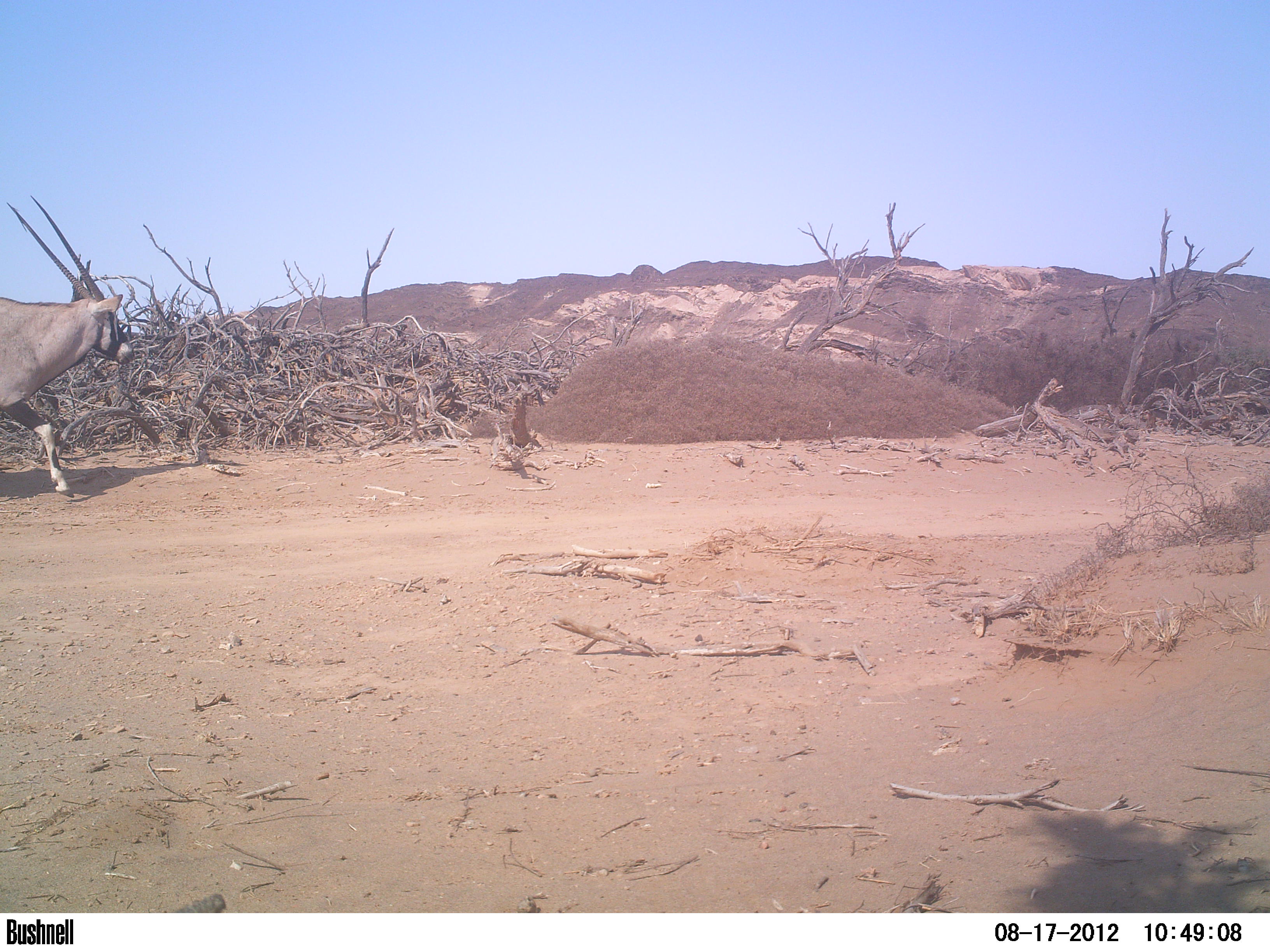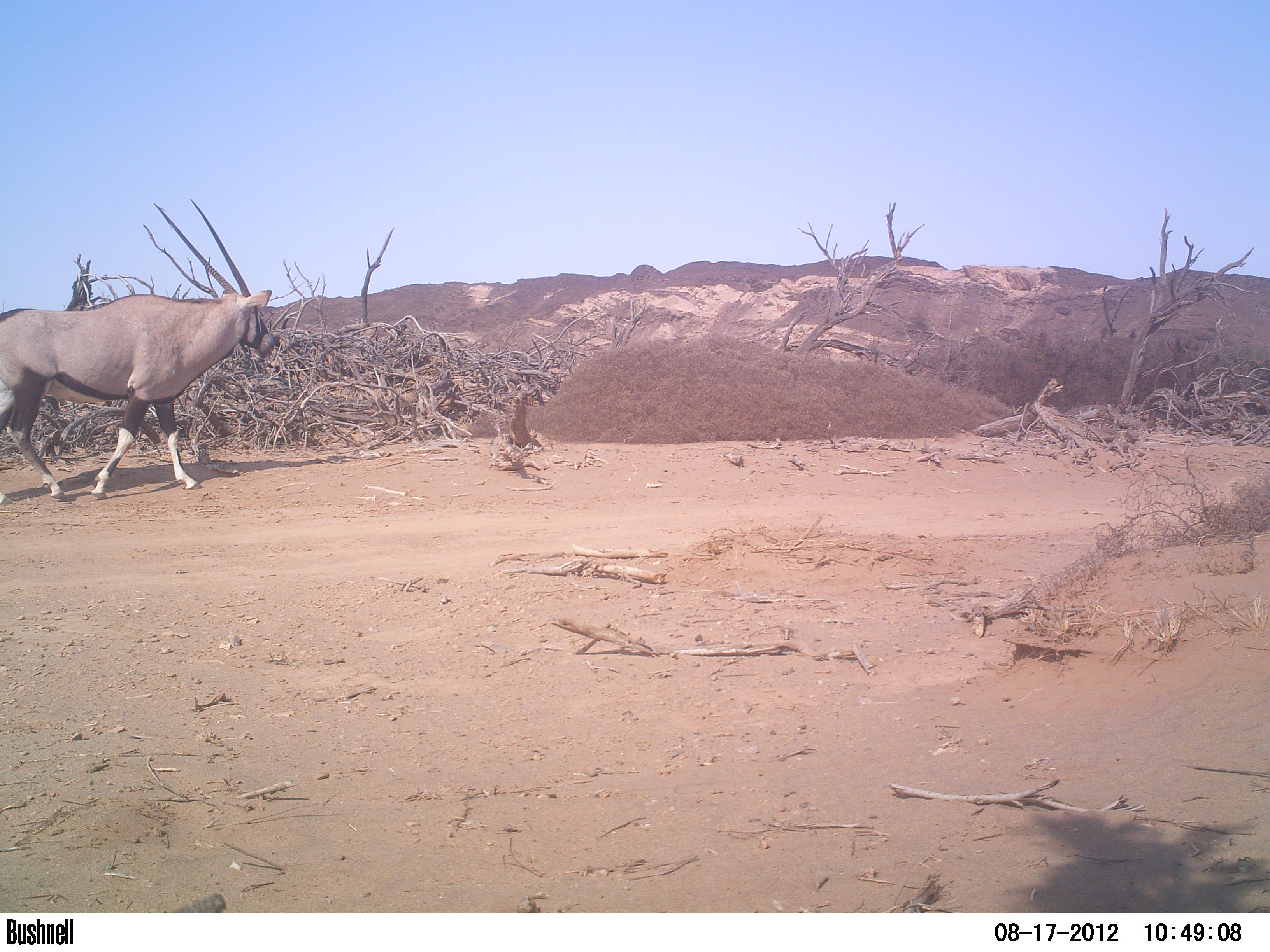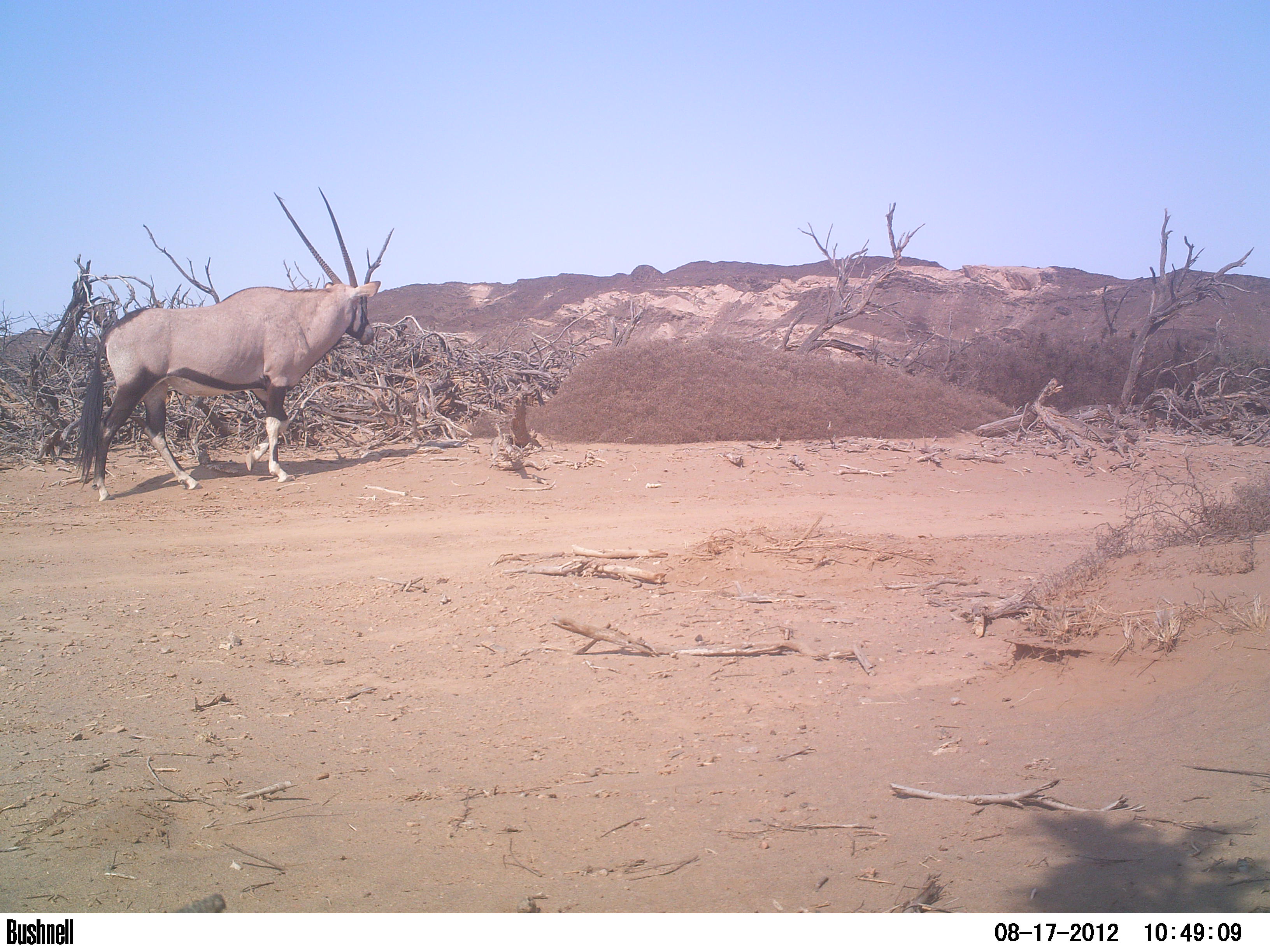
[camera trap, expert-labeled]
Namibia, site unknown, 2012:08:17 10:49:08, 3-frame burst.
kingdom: Animalia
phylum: Chordata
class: Mammalia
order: Artiodactyla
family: Bovidae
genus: Oryx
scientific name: Oryx gazella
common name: gemsbok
Oryx gazella (gemsbok).